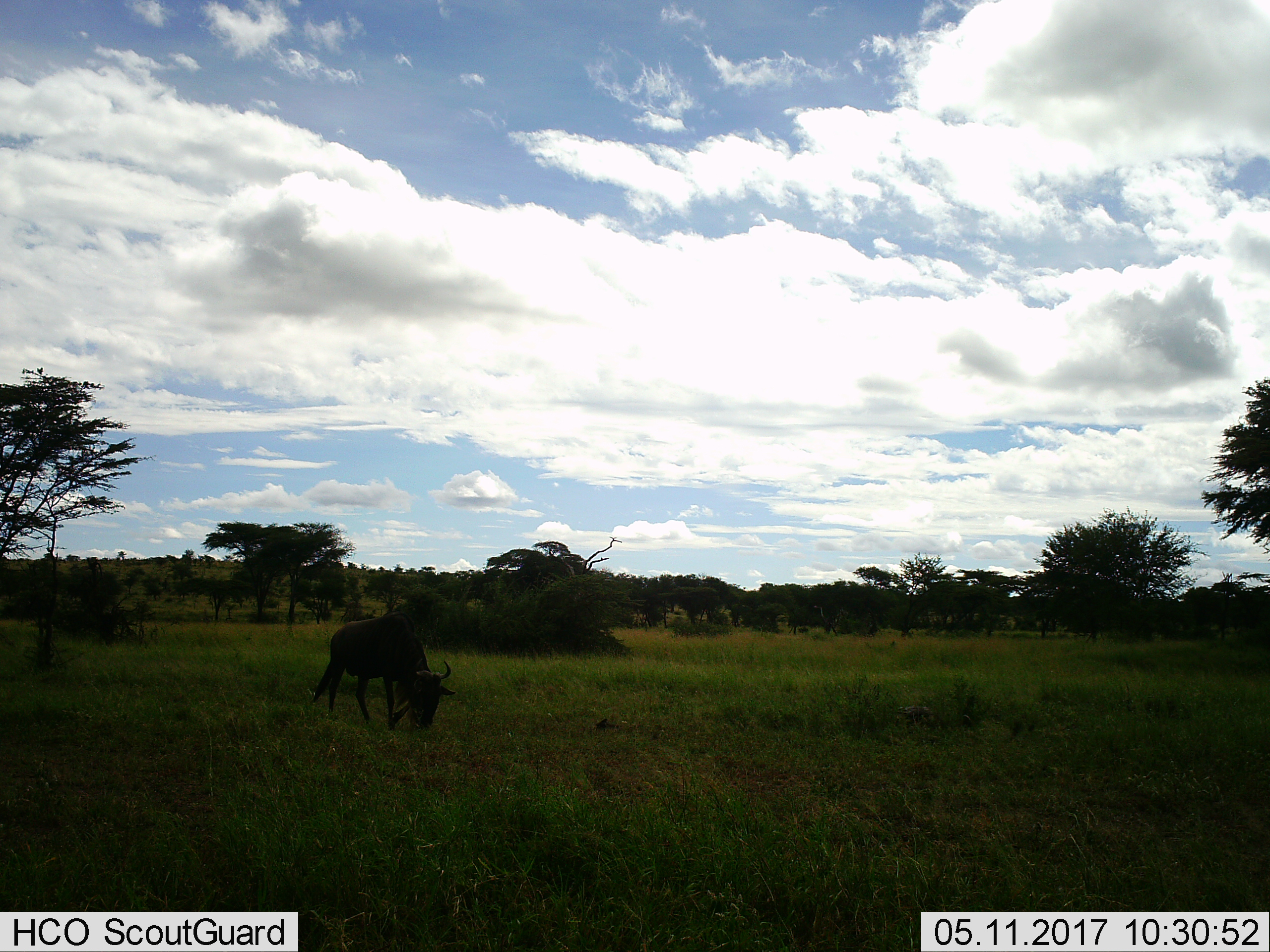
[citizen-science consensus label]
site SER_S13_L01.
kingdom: Animalia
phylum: Chordata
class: Mammalia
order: Artiodactyla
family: Bovidae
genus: Connochaetes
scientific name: Connochaetes taurinus taurinus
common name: blue wildebeest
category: wildebeestblue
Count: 1.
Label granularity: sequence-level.